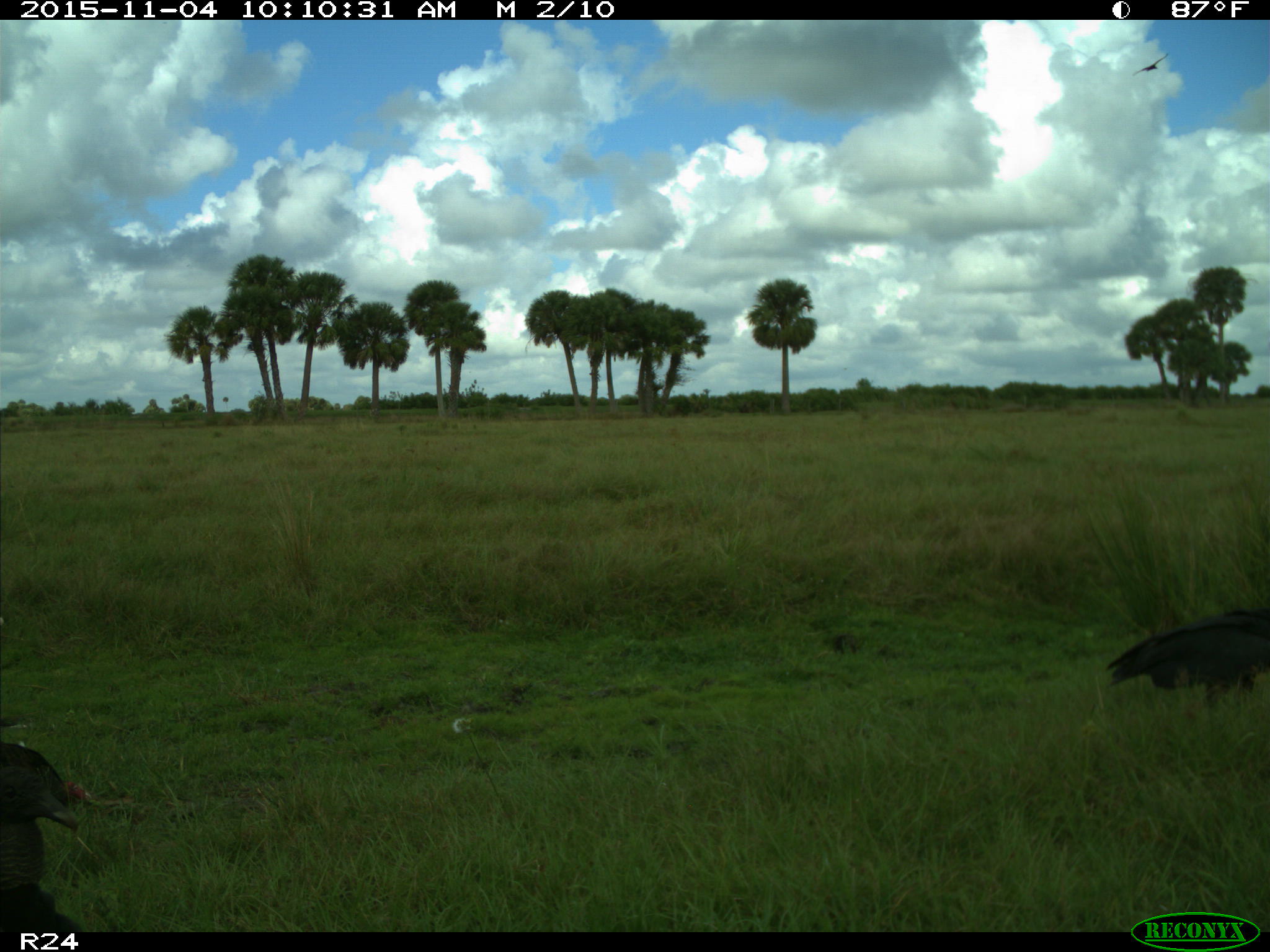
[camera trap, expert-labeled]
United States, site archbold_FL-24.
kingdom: Animalia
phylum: Chordata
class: Aves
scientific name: Aves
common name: birds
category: unidentified bird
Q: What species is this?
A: Unidentified bird (birds) (Aves).